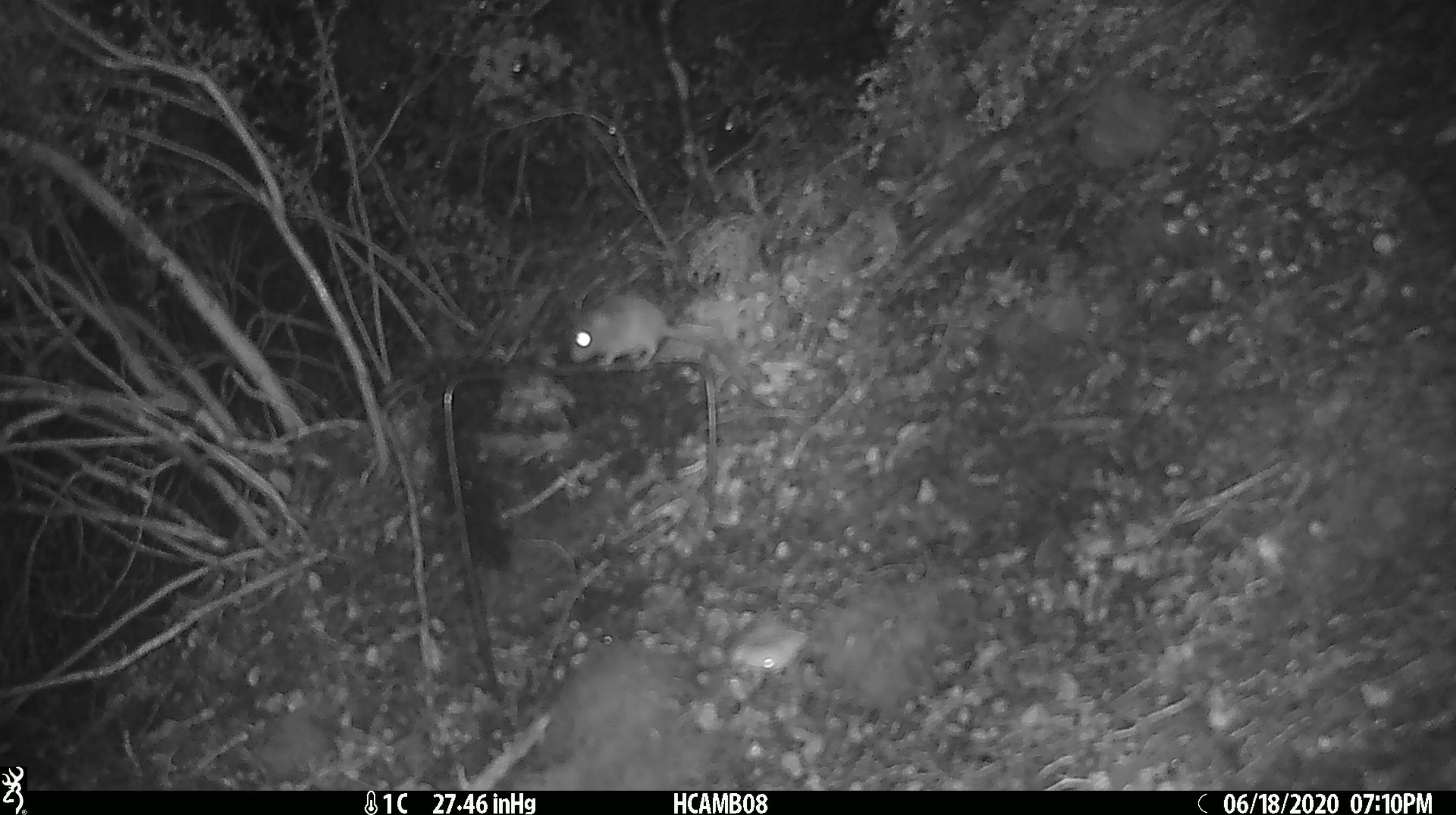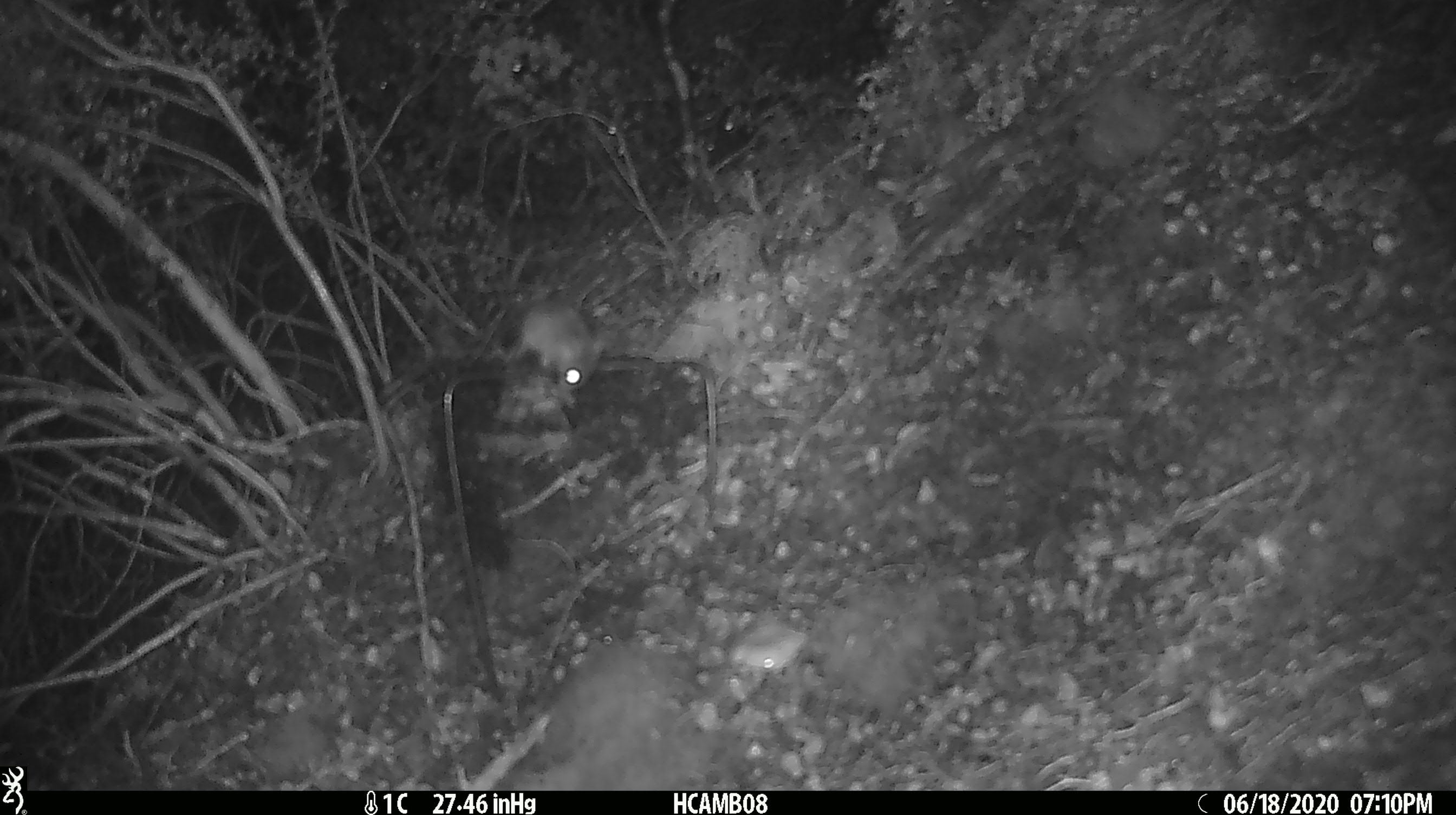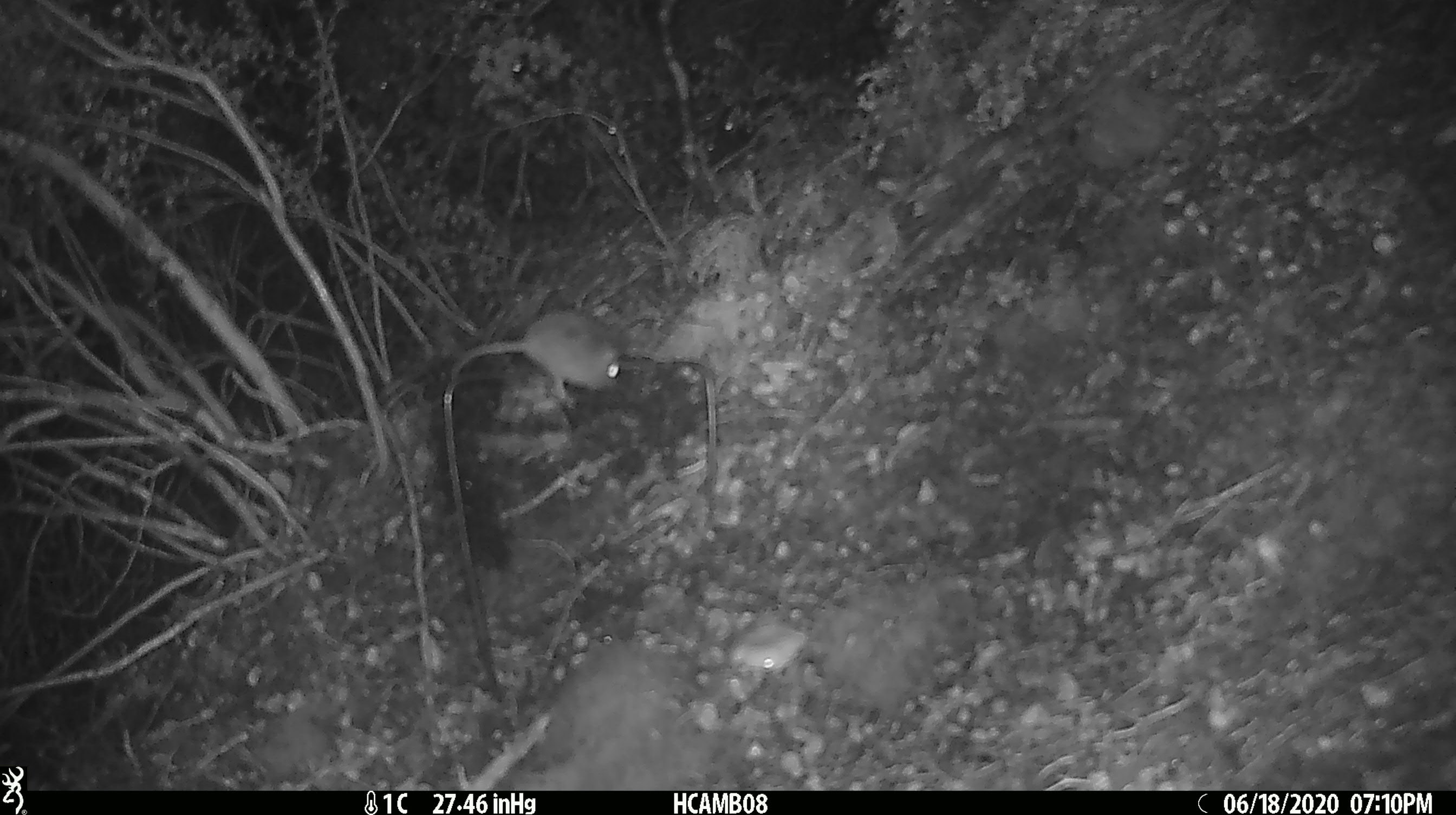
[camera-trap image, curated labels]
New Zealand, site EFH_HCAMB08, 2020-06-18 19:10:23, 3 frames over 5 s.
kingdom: Animalia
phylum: Chordata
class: Mammalia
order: Rodentia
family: Muridae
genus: Mus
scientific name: Mus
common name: mouse